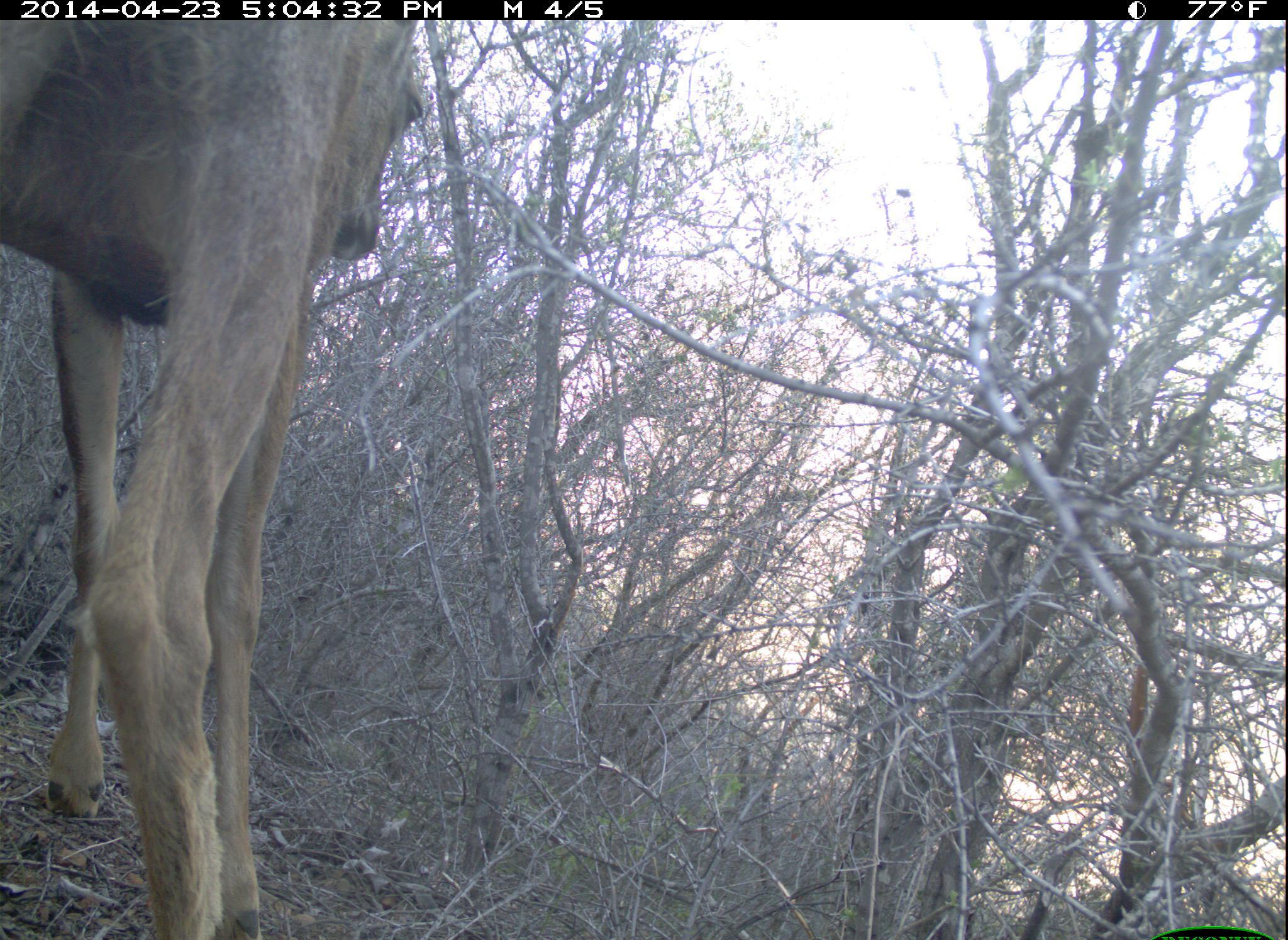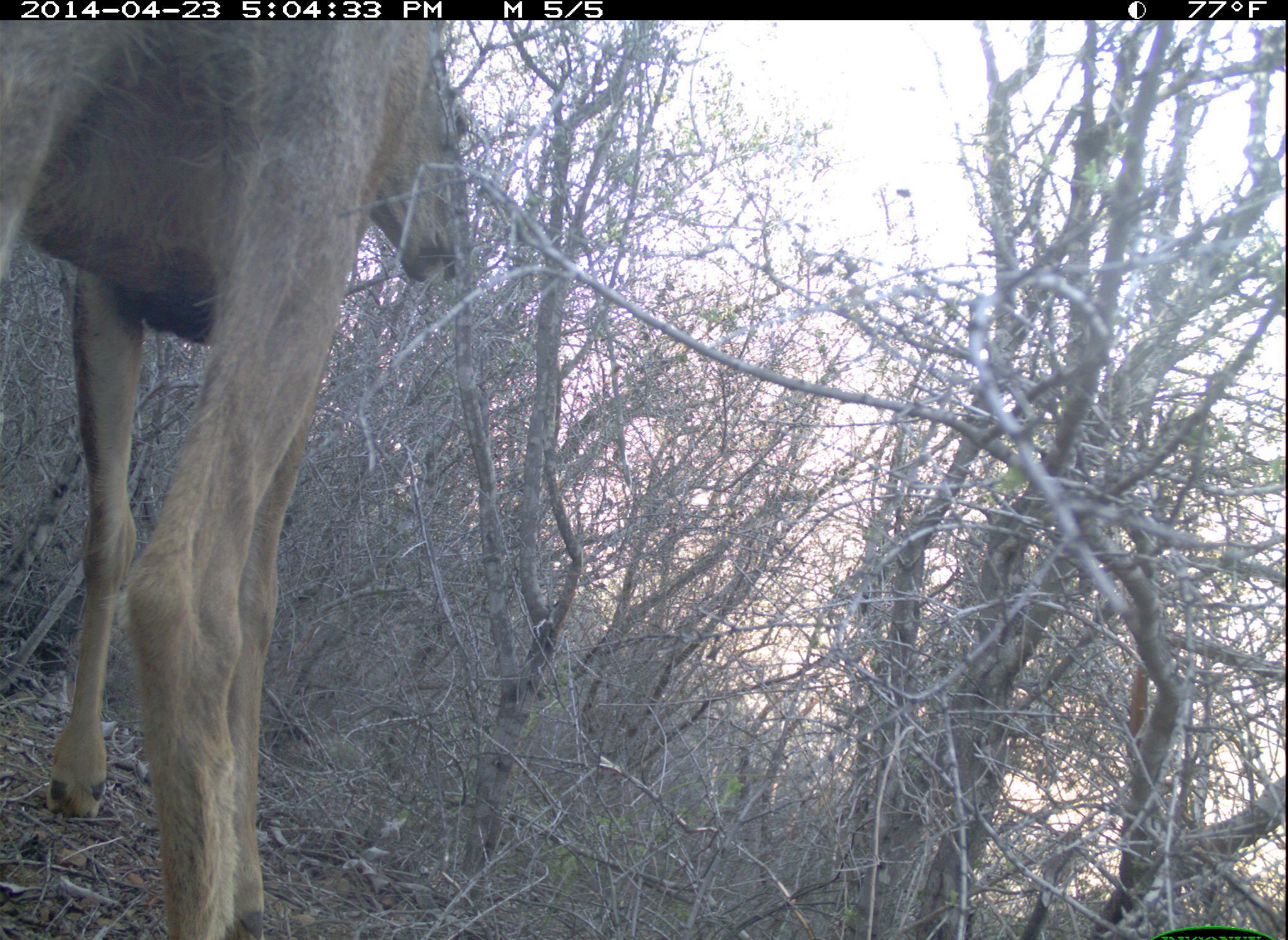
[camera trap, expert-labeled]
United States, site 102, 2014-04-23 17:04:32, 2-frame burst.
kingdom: Animalia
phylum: Chordata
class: Mammalia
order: Artiodactyla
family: Cervidae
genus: Odocoileus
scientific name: Odocoileus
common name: deer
Deer (Odocoileus).